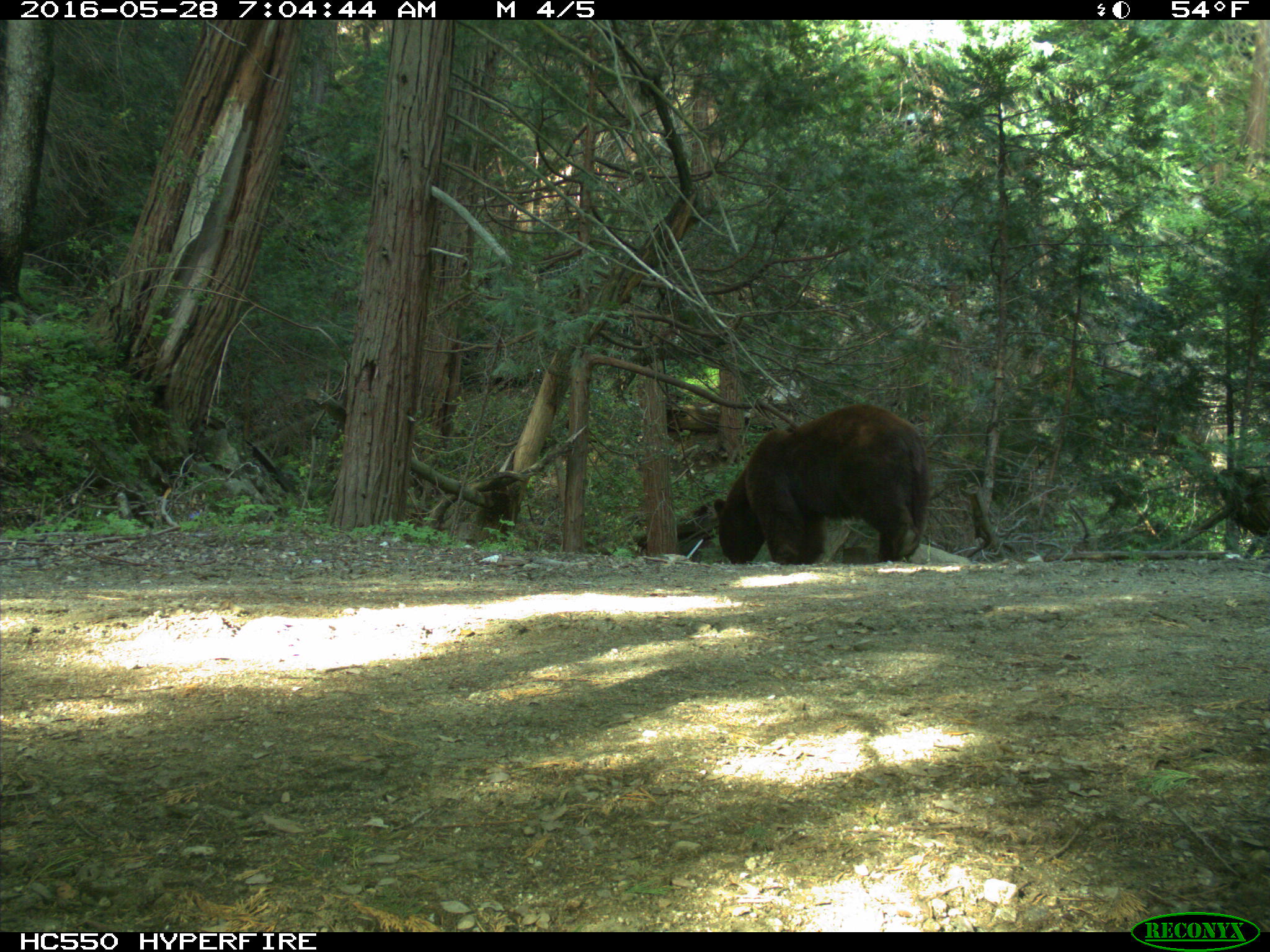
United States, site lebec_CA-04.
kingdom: Animalia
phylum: Chordata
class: Mammalia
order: Carnivora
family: Ursidae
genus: Ursus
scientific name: Ursus americanus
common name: american black bear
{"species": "Ursus americanus (american black bear)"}